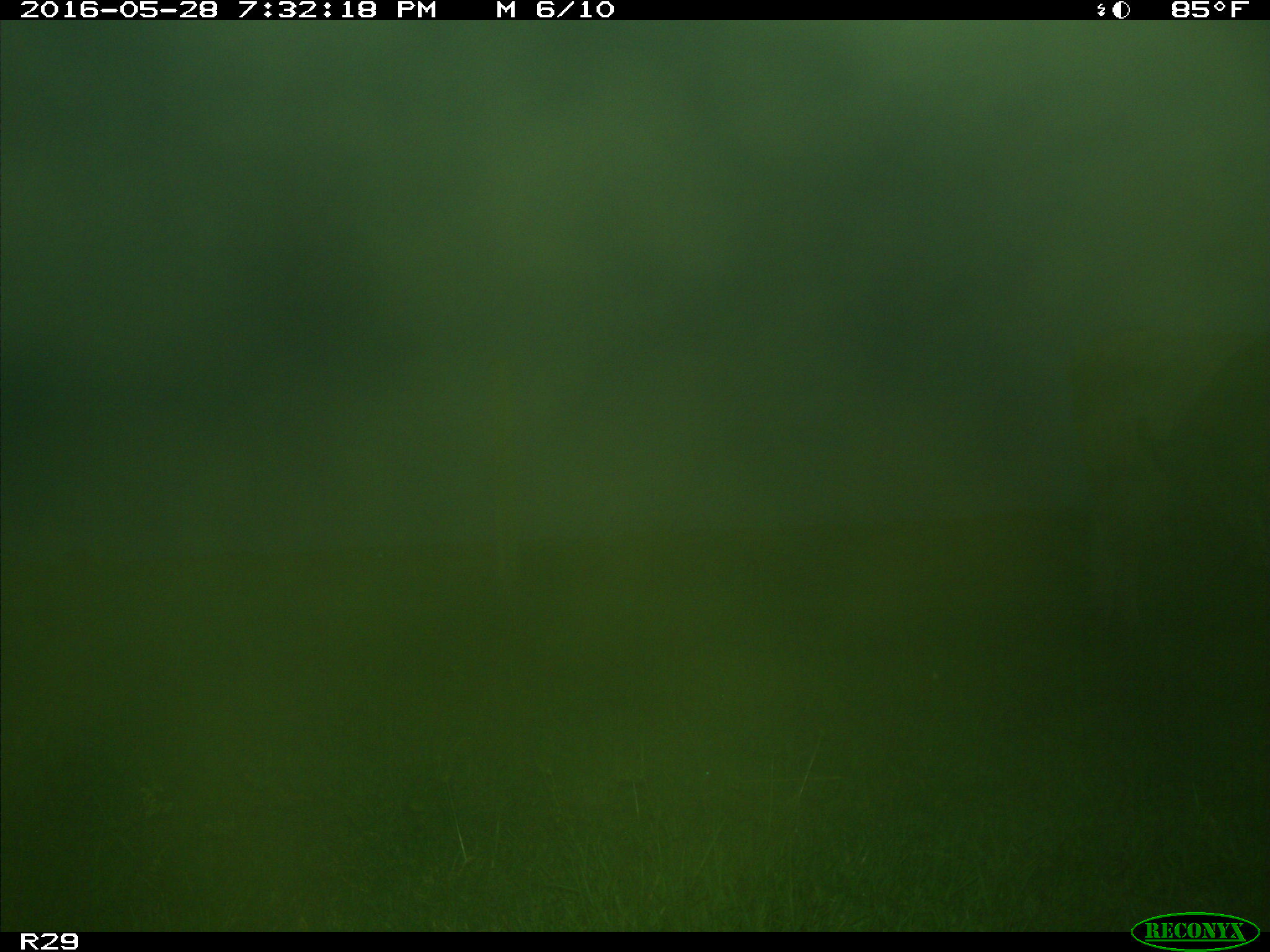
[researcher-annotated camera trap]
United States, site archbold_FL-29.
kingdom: Animalia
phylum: Chordata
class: Mammalia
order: Artiodactyla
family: Bovidae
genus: Bos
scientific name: Bos taurus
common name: domestic cow